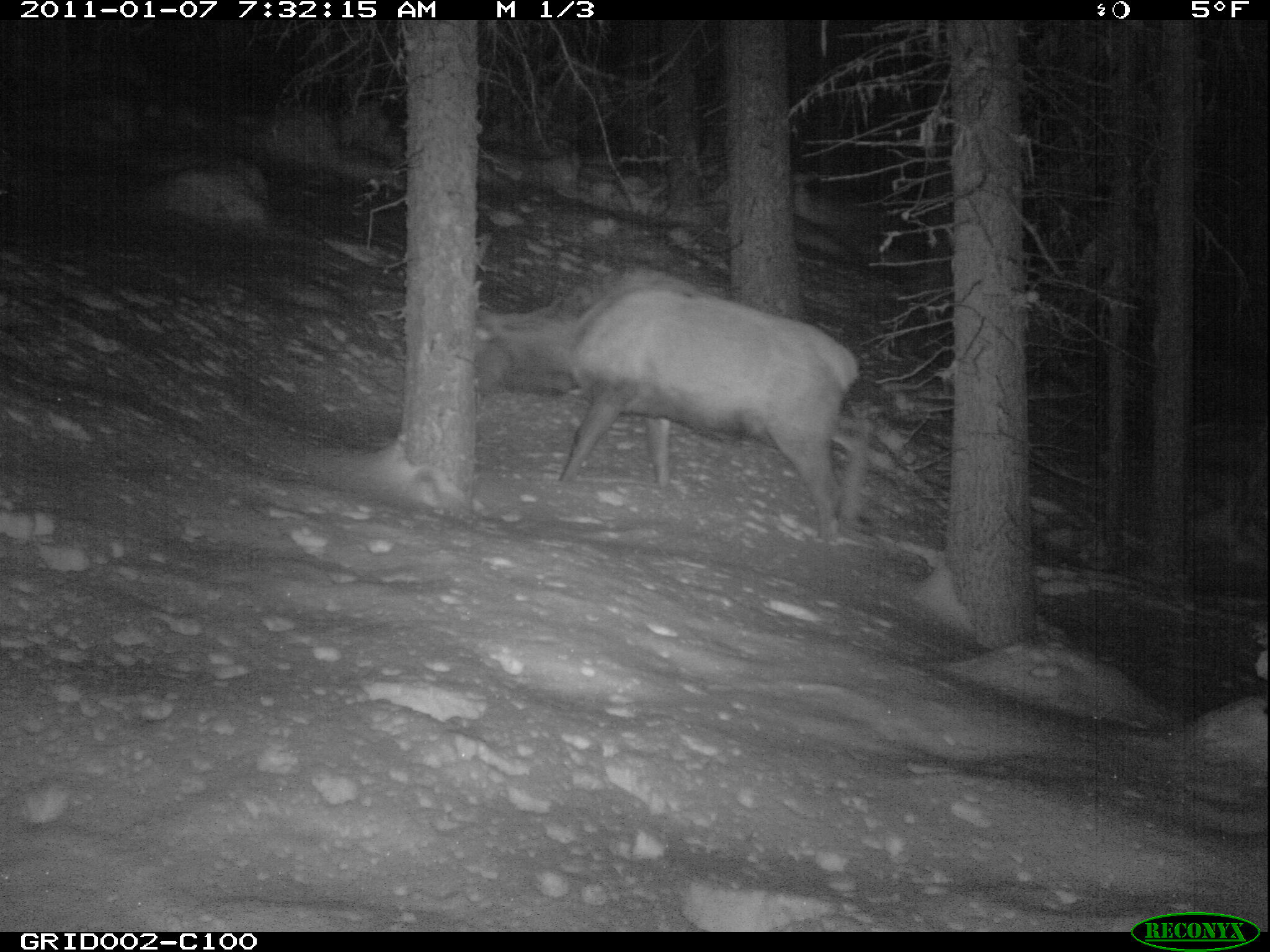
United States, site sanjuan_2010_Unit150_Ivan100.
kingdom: Animalia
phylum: Chordata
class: Mammalia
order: Artiodactyla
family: Cervidae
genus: Cervus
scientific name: Cervus elaphus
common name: red deer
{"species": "Cervus elaphus (red deer)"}